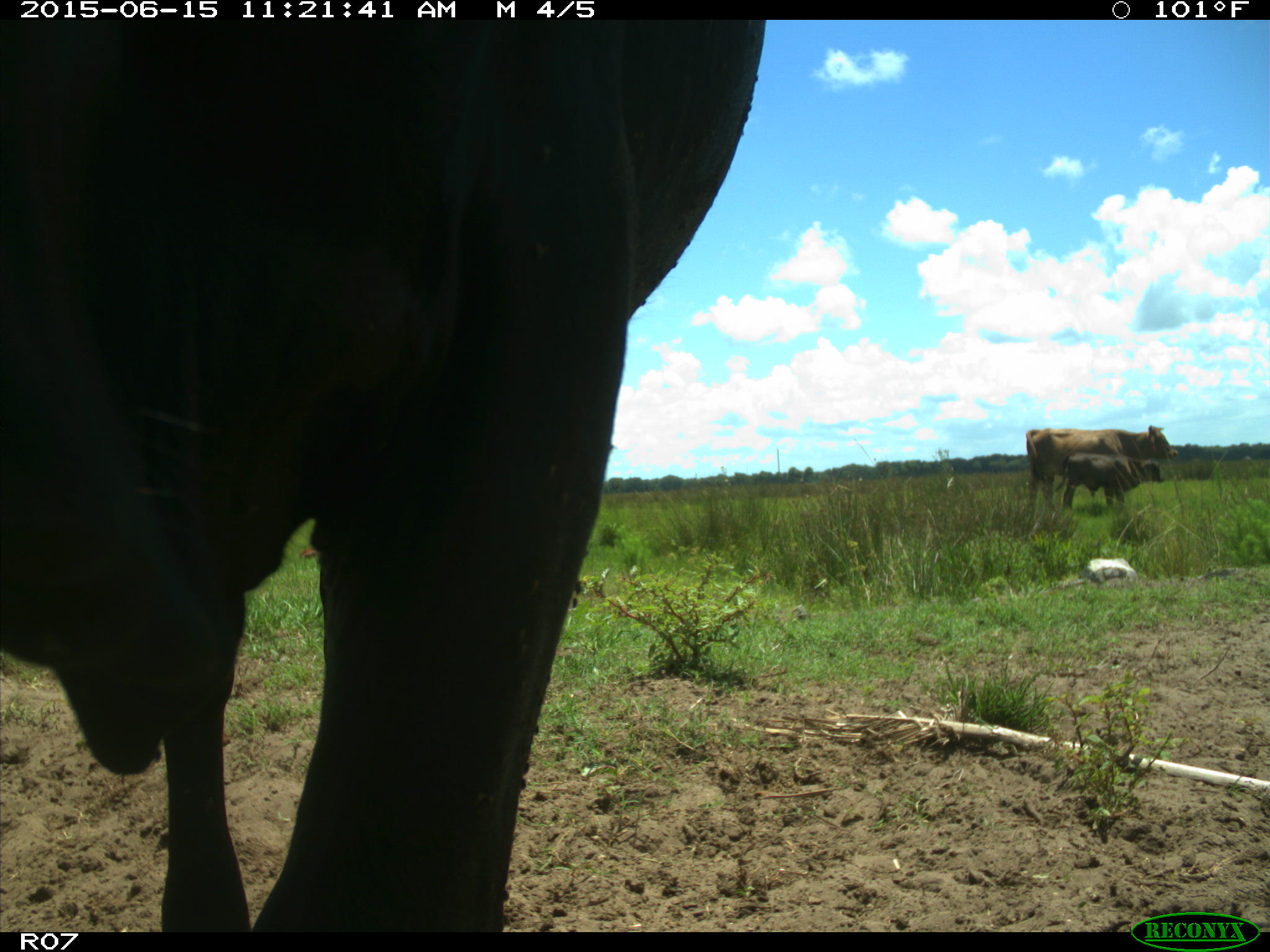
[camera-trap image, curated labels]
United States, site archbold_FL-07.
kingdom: Animalia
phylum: Chordata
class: Mammalia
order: Artiodactyla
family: Bovidae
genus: Bos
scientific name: Bos taurus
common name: domestic cow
Bos taurus (domestic cow).